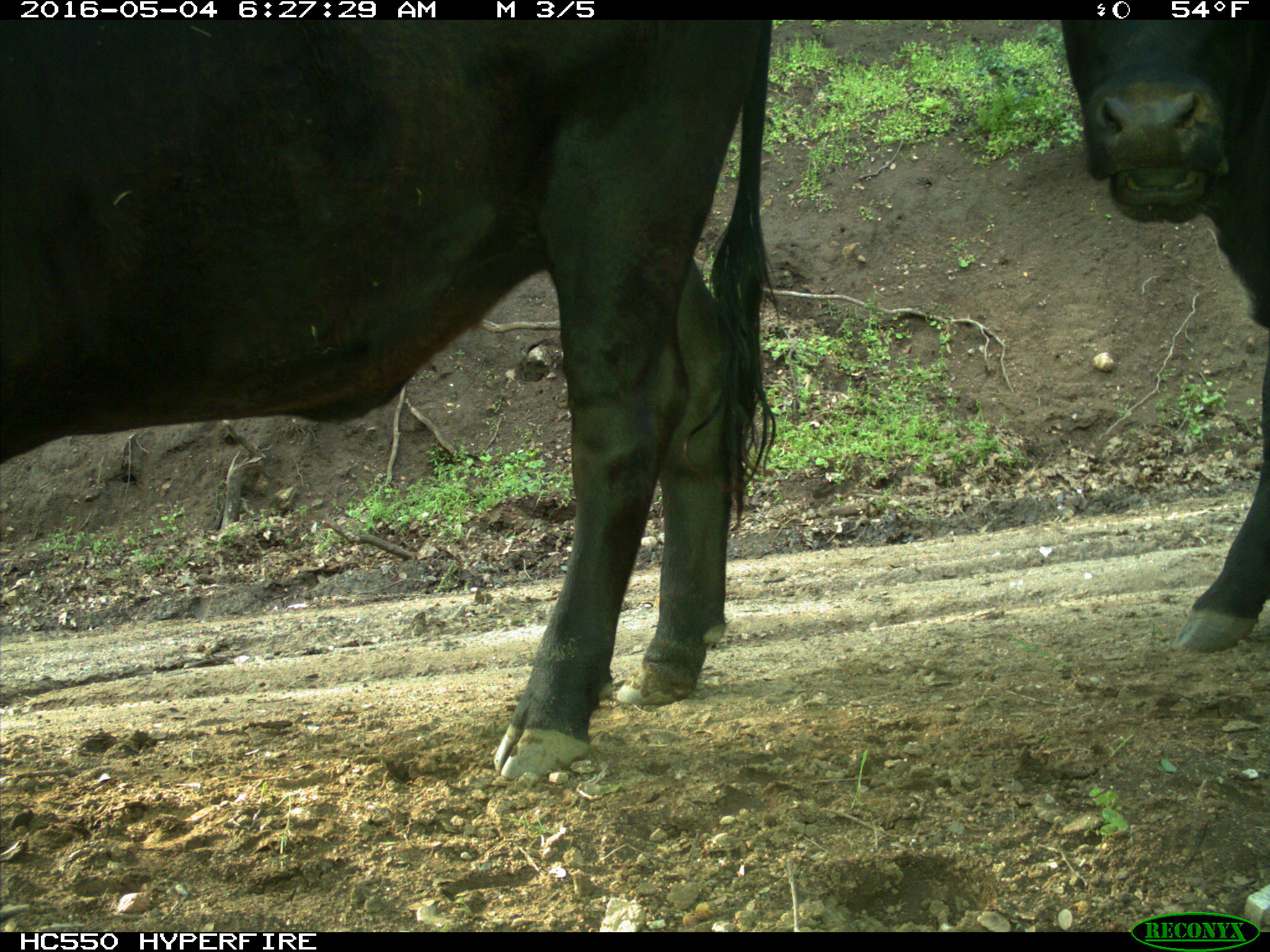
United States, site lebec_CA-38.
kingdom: Animalia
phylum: Chordata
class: Mammalia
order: Artiodactyla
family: Bovidae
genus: Bos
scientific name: Bos taurus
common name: domestic cow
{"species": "Bos taurus (domestic cow)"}